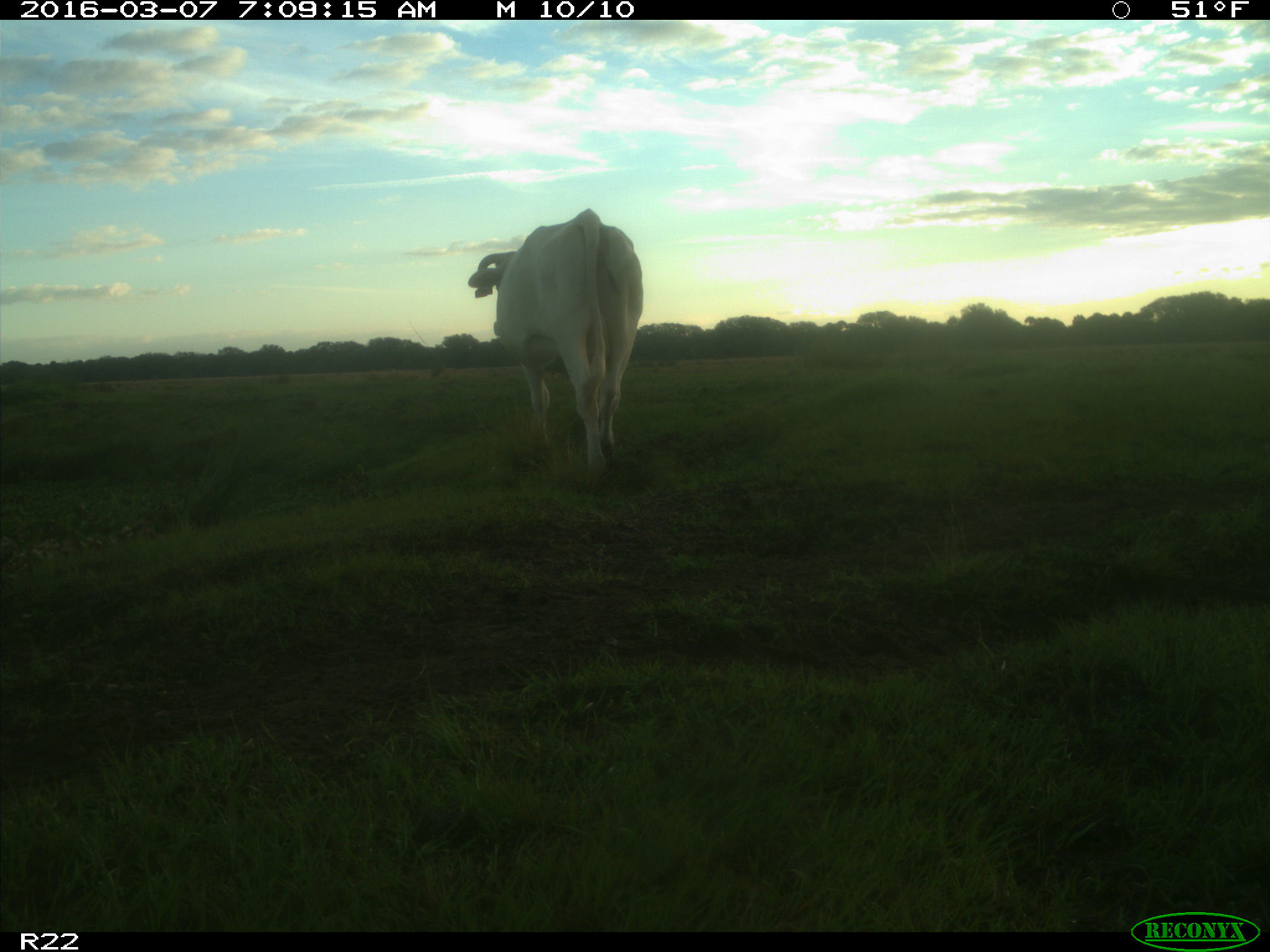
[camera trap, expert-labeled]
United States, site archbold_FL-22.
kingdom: Animalia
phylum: Chordata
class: Mammalia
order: Artiodactyla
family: Bovidae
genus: Bos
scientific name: Bos taurus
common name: domestic cow